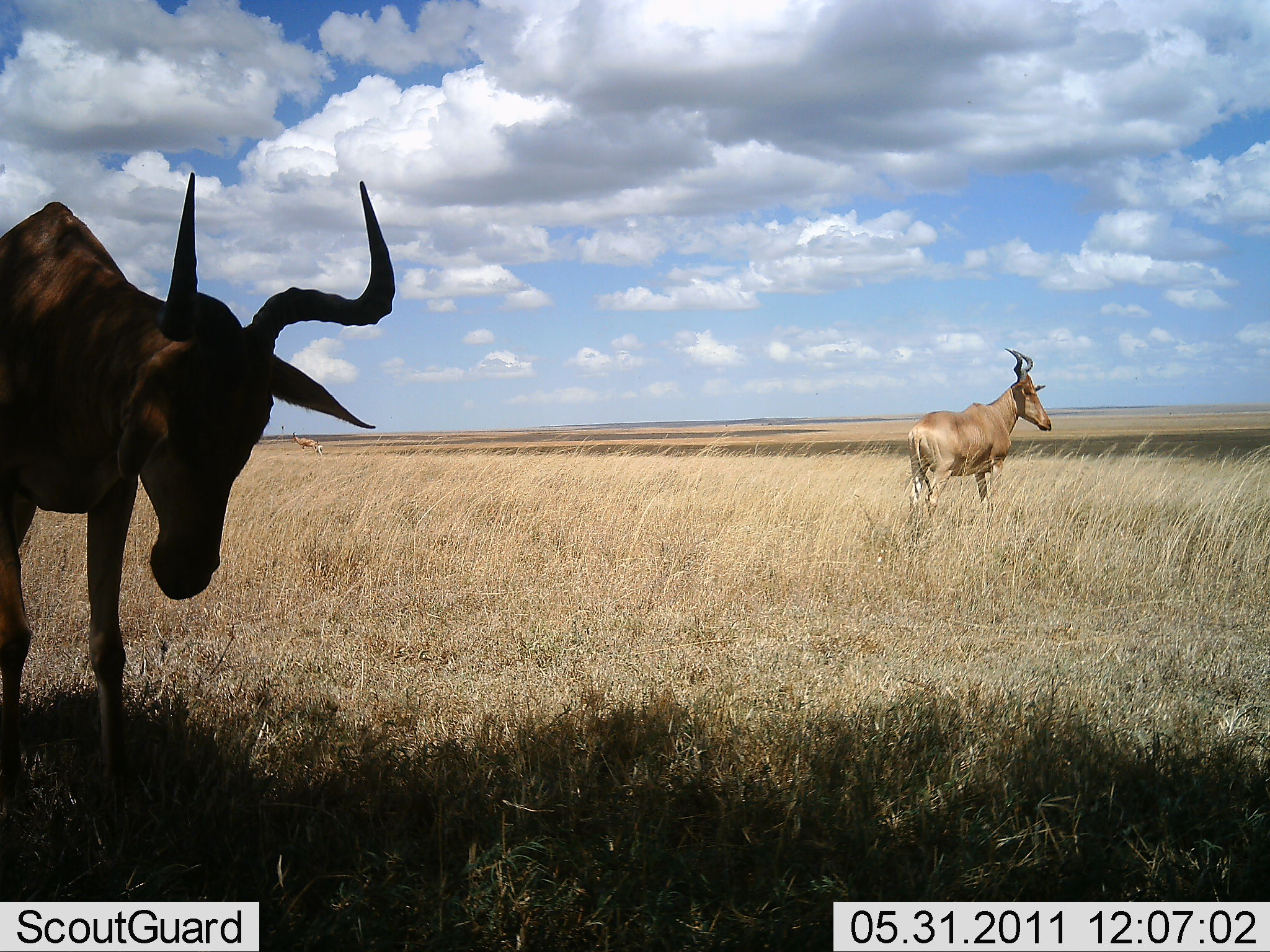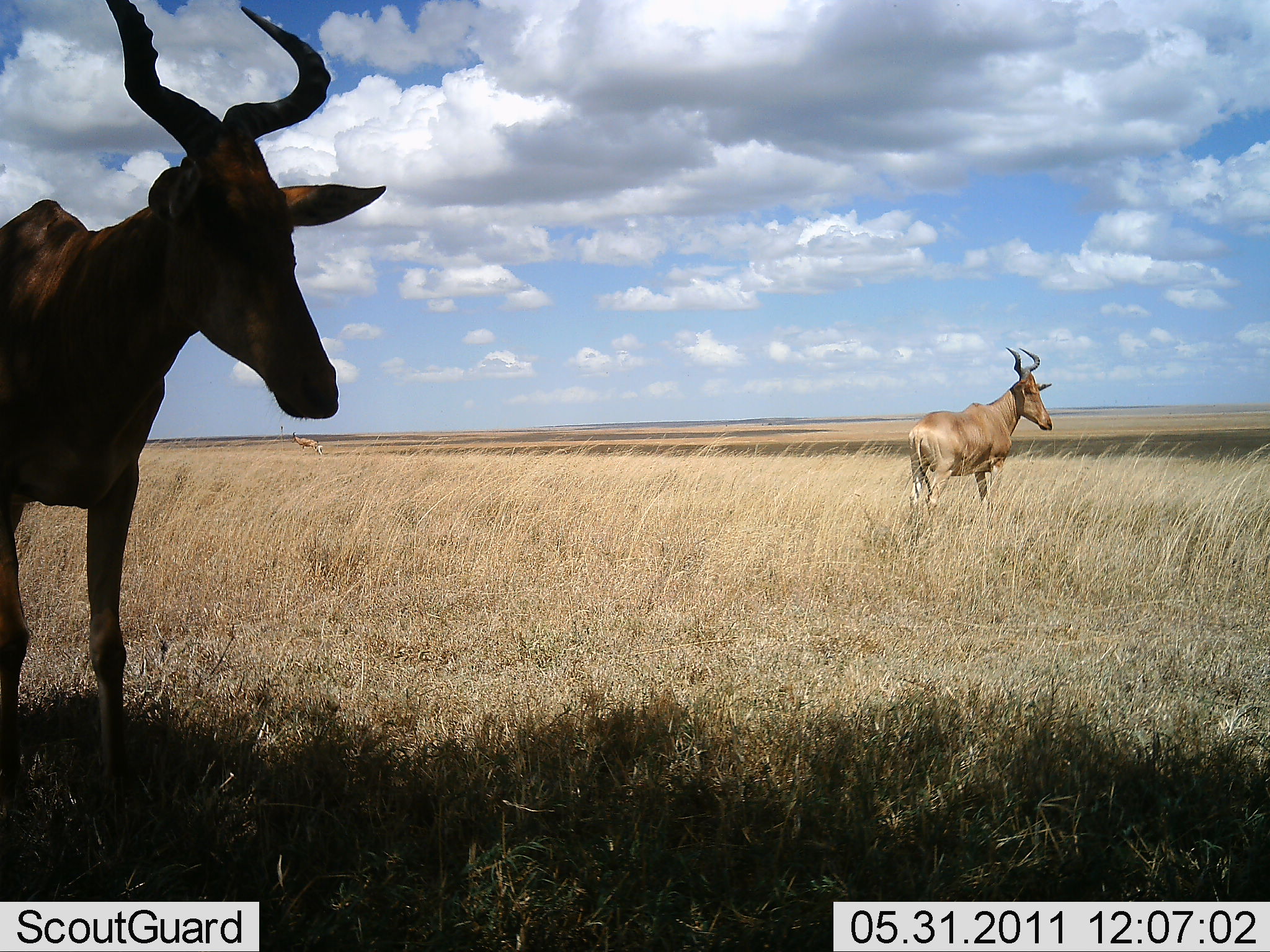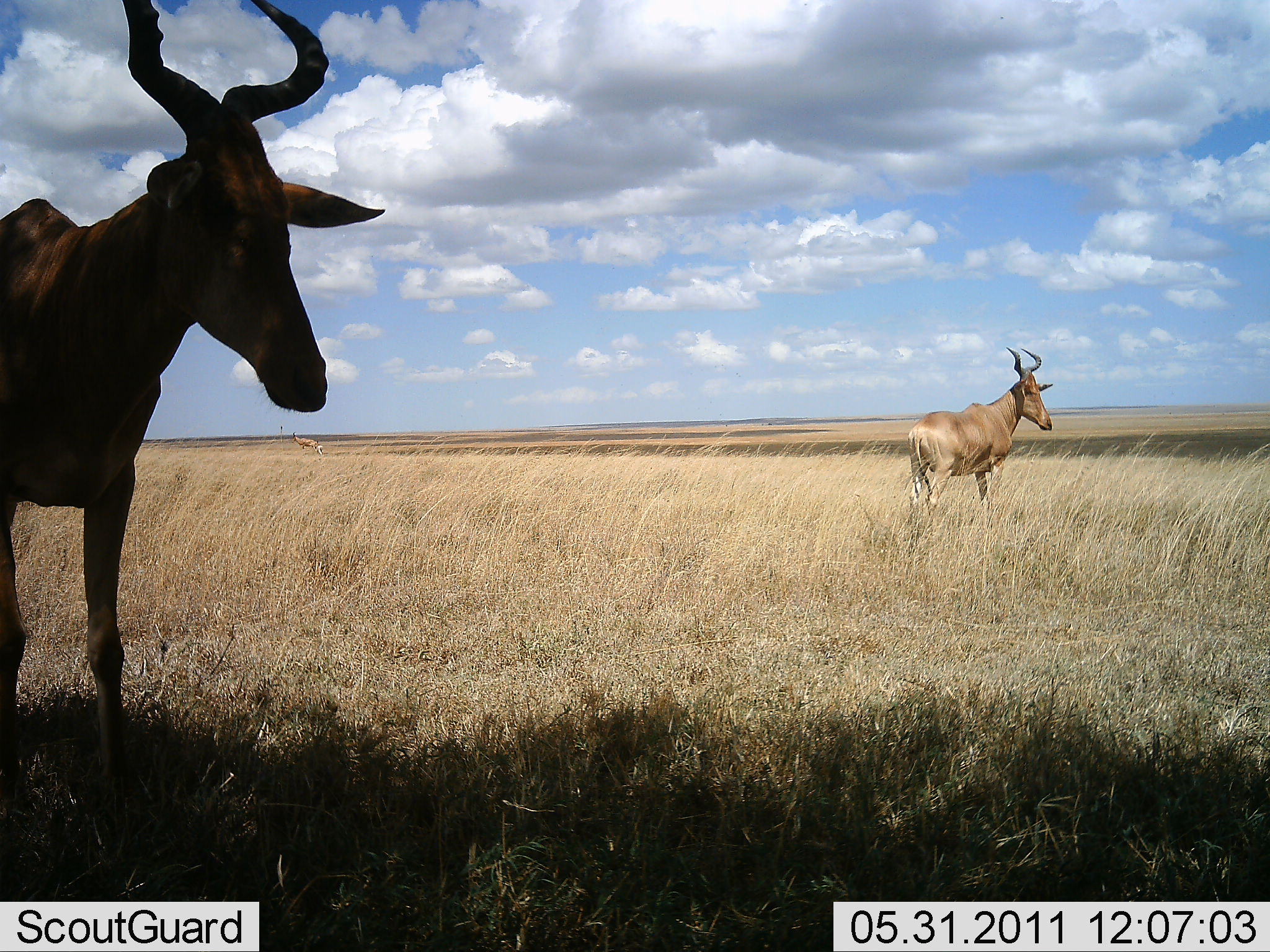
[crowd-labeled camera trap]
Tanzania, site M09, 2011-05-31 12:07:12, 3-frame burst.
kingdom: Animalia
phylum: Chordata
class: Mammalia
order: Artiodactyla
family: Bovidae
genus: Alcelaphus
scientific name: Alcelaphus buselaphus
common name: hartebeest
Hartebeest (Alcelaphus buselaphus), count 2. Behavior (volunteer vote fractions): standing 85%, resting 8%, moving 15%, interacting 0%. Young present (vote fraction): 0%. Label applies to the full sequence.